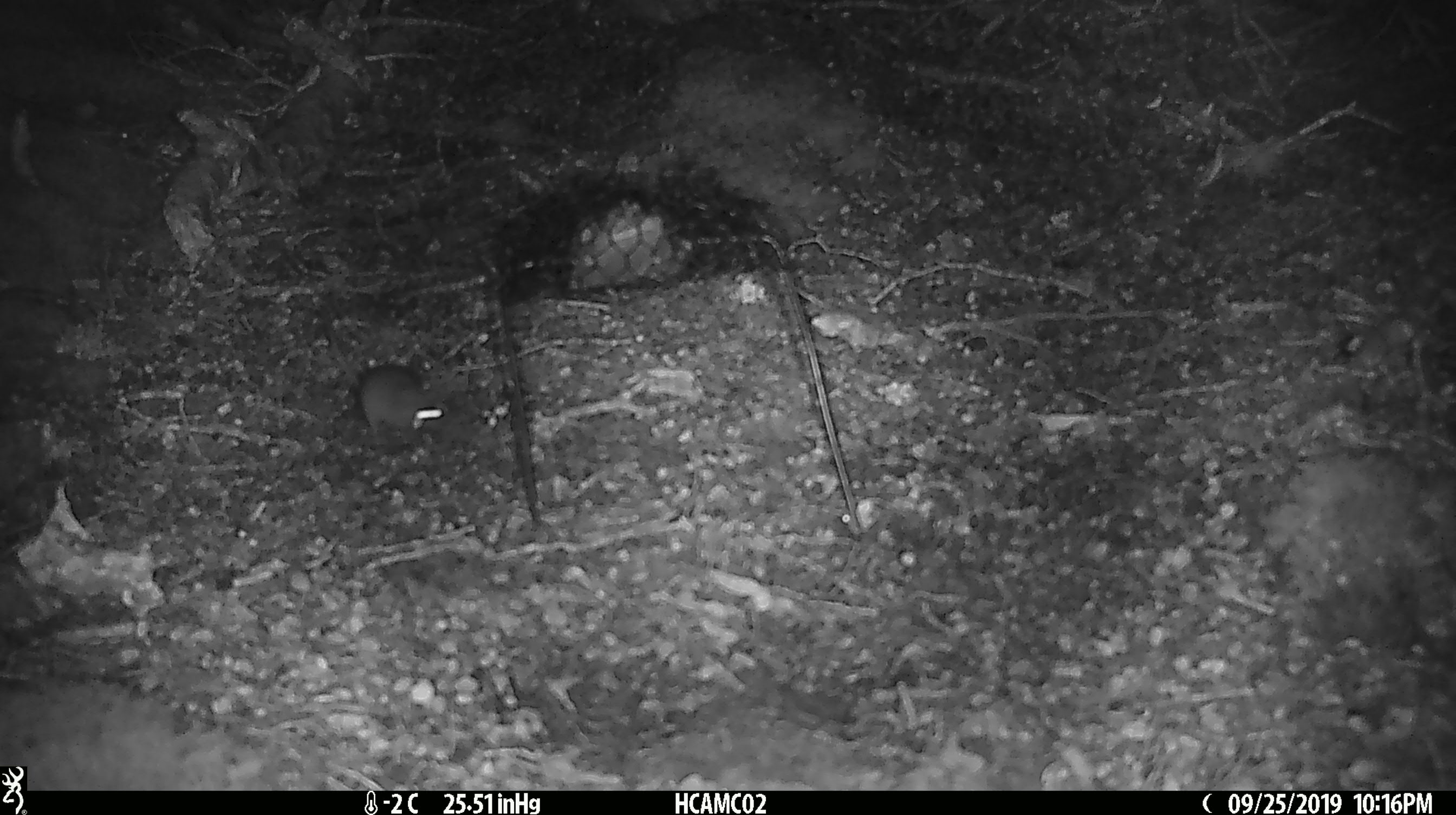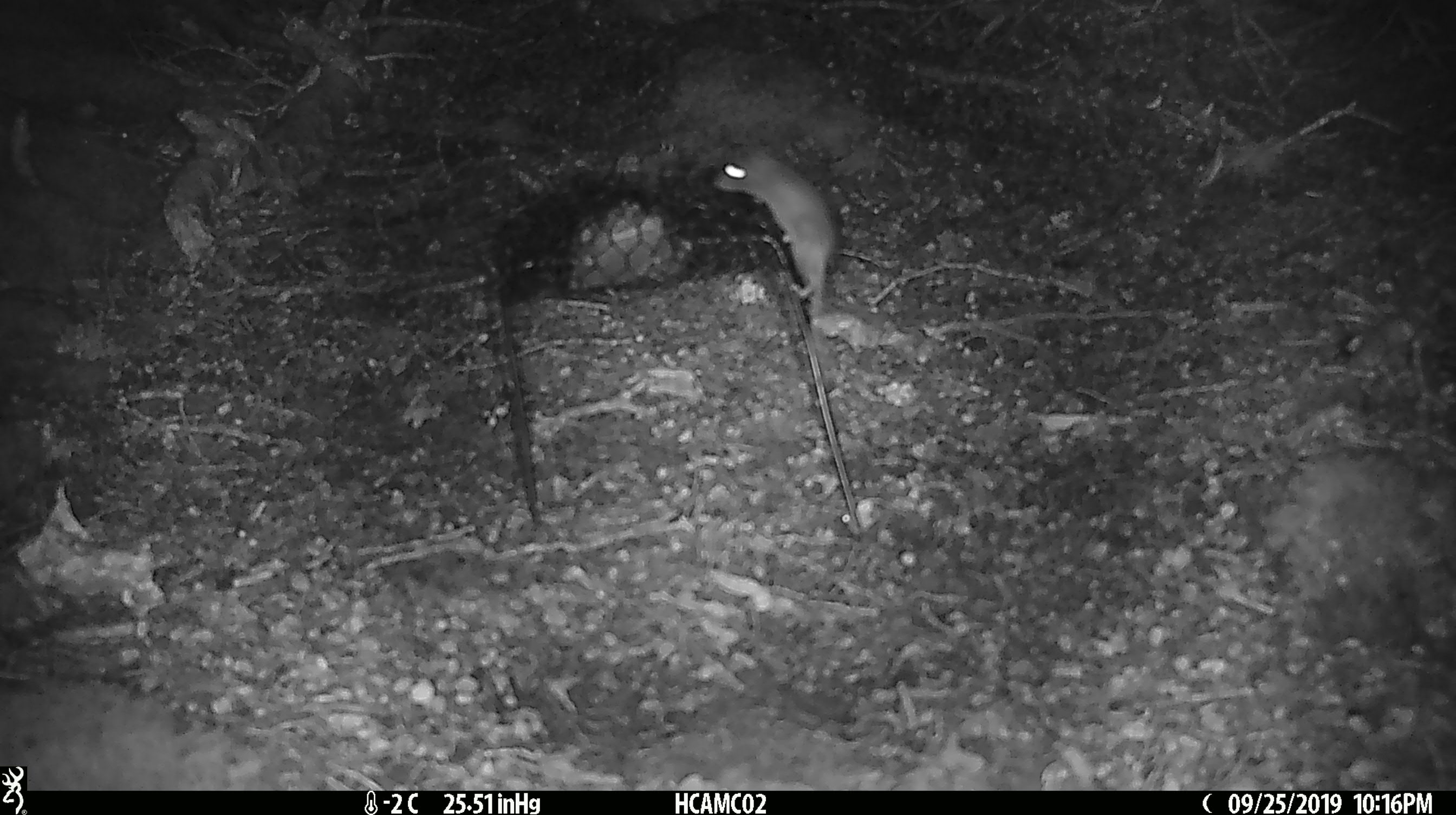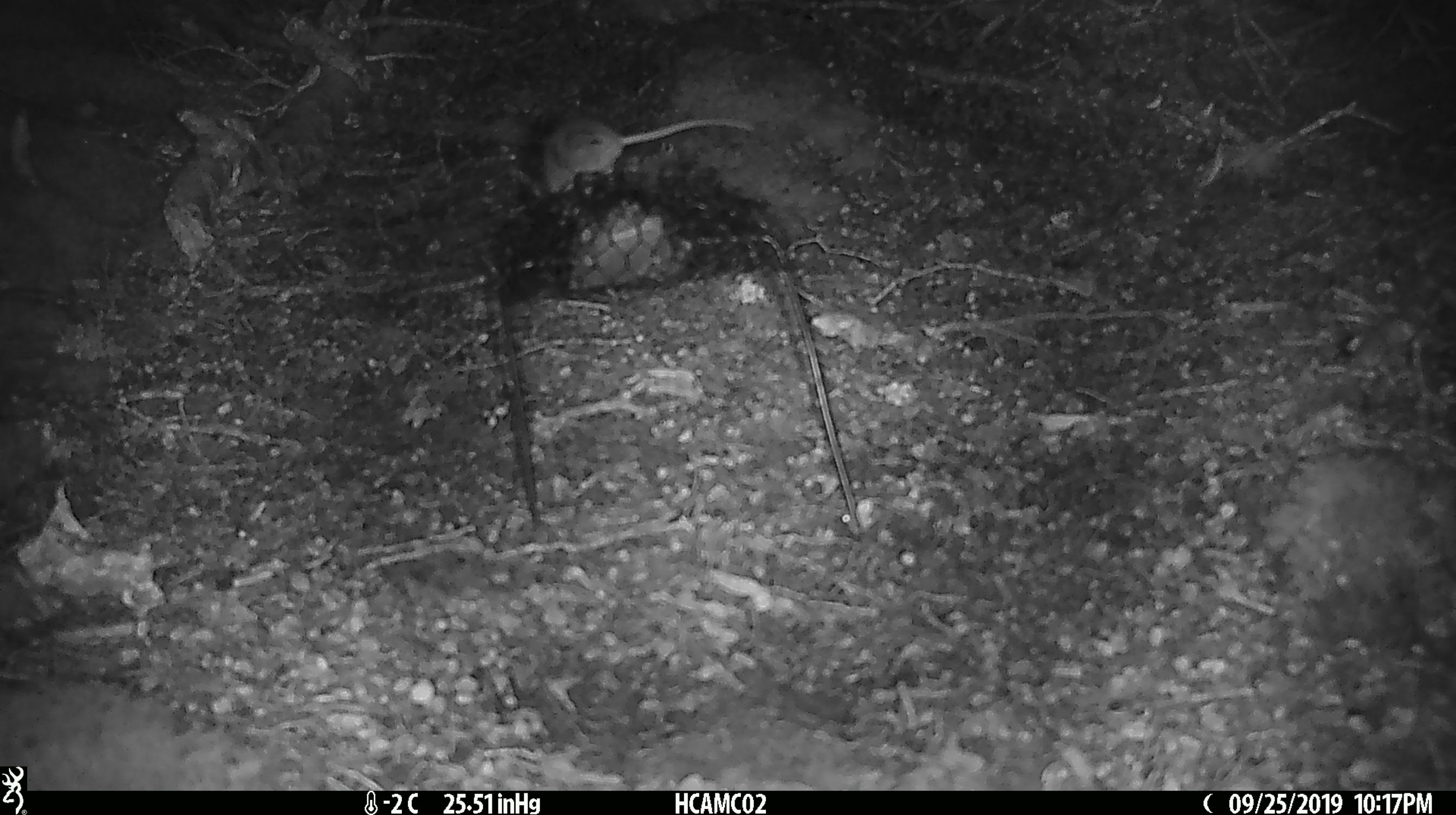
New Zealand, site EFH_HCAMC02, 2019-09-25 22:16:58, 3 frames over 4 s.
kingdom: Animalia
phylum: Chordata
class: Mammalia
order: Rodentia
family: Muridae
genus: Mus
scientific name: Mus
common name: mouse